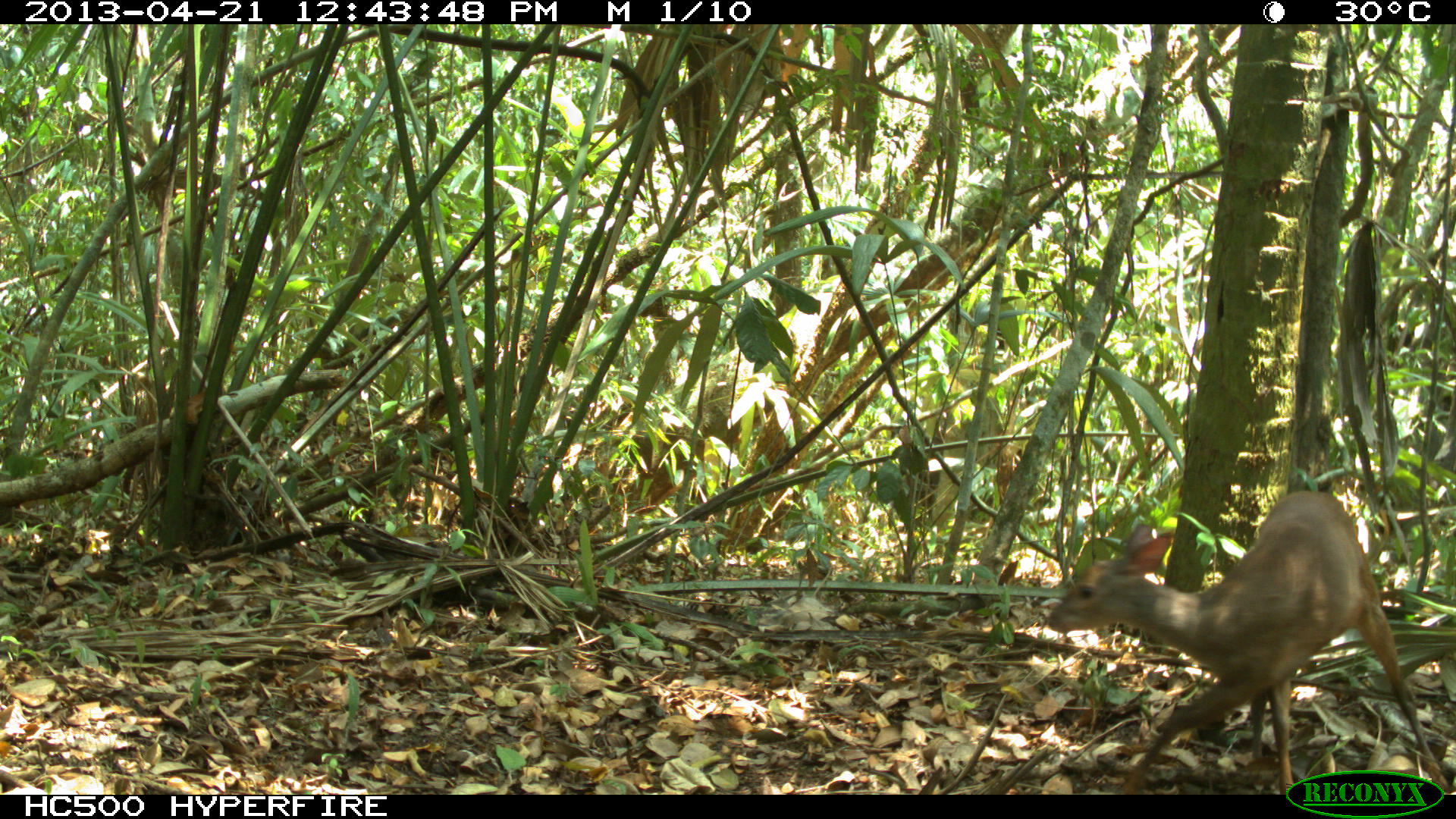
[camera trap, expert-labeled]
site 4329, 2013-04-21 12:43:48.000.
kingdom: Animalia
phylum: Chordata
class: Mammalia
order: Artiodactyla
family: Cervidae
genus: Mazama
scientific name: Mazama temama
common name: central american red brocket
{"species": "Mazama temama (central american red brocket)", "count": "1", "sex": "female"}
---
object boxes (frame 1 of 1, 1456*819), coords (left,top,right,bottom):
mazama temama: (1041,486,1456,791)